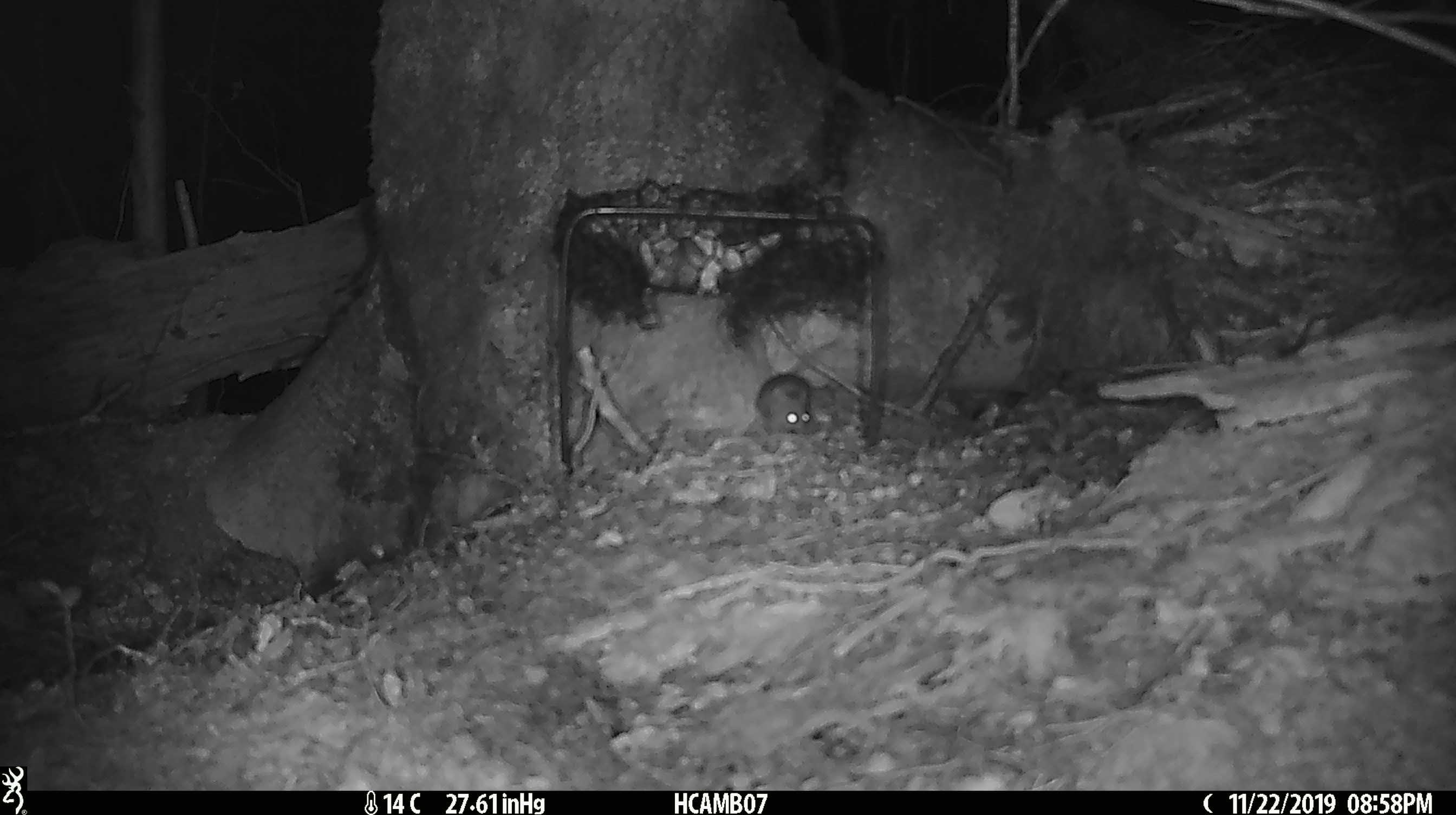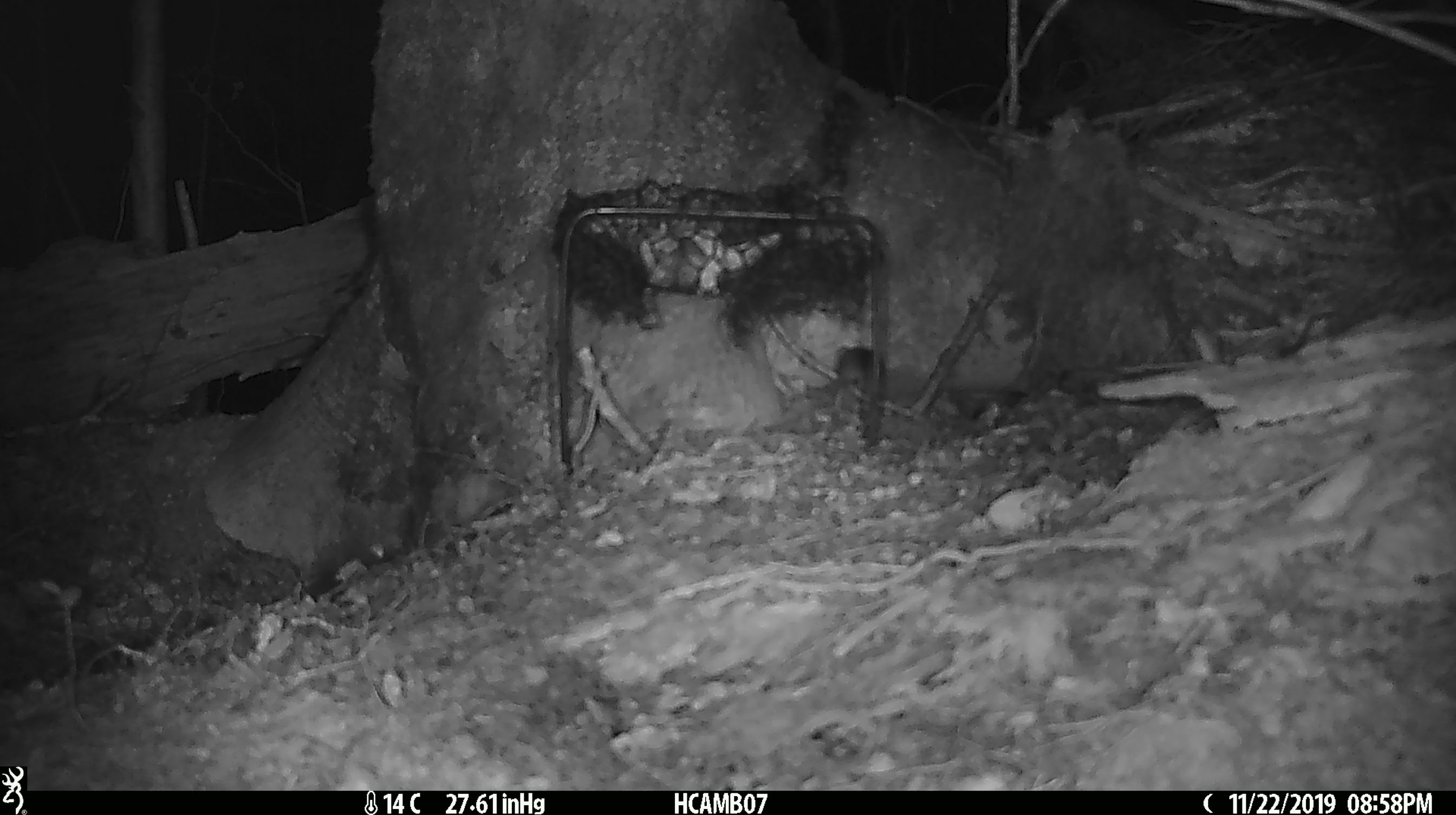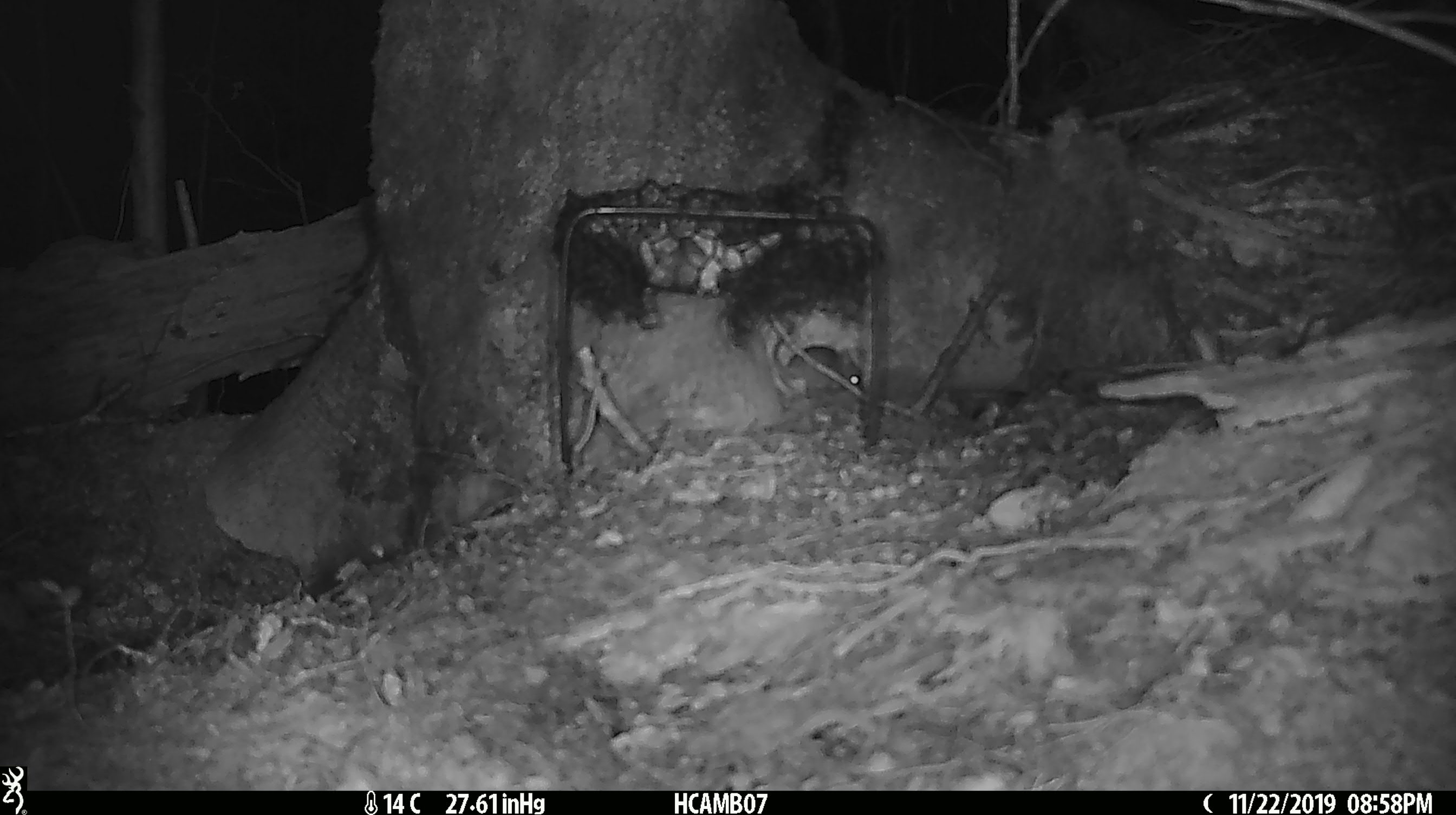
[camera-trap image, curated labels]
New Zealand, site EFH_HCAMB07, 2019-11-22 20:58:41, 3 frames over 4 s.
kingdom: Animalia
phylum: Chordata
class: Mammalia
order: Rodentia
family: Muridae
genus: Mus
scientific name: Mus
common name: mouse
Mouse (Mus).